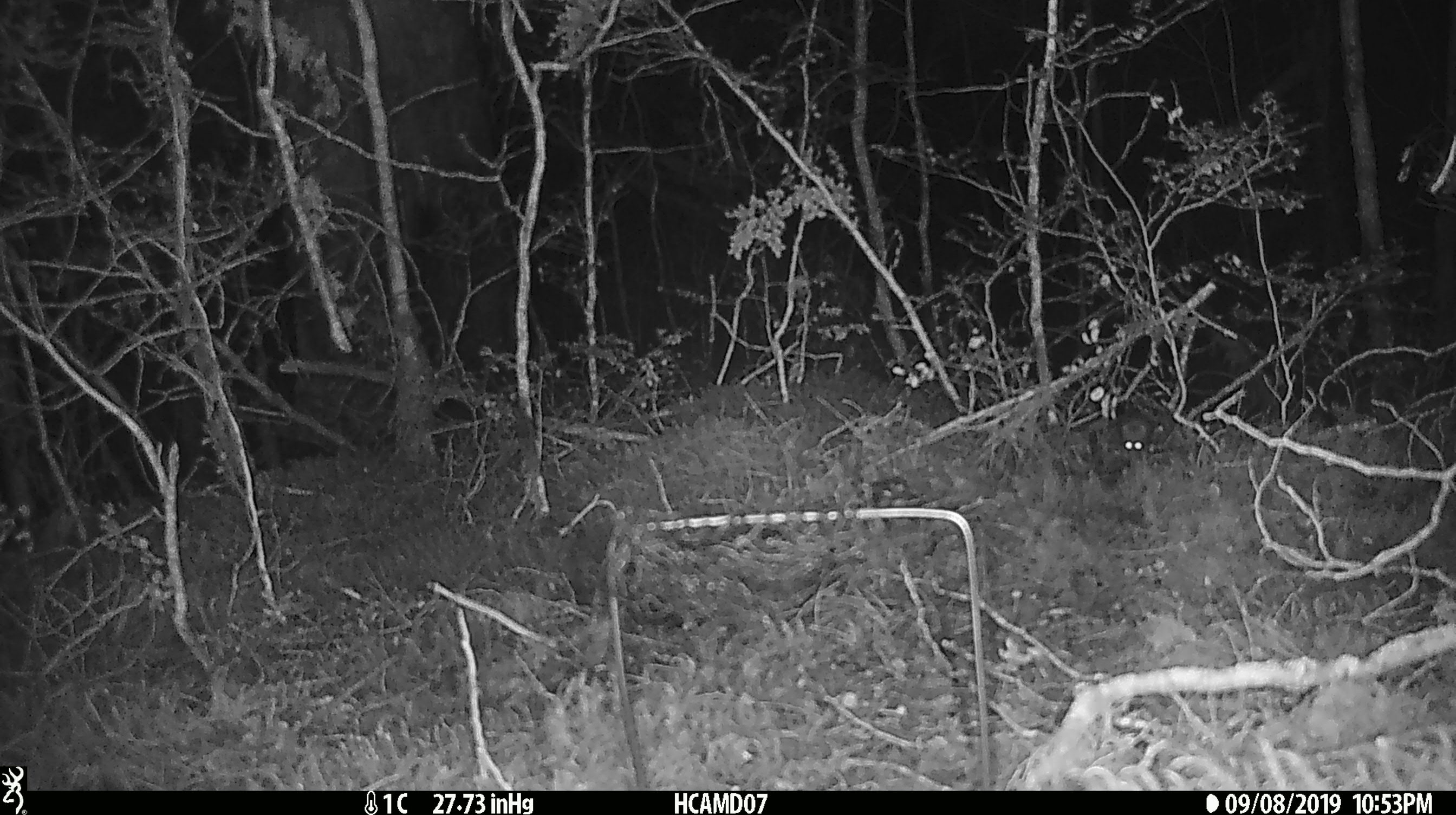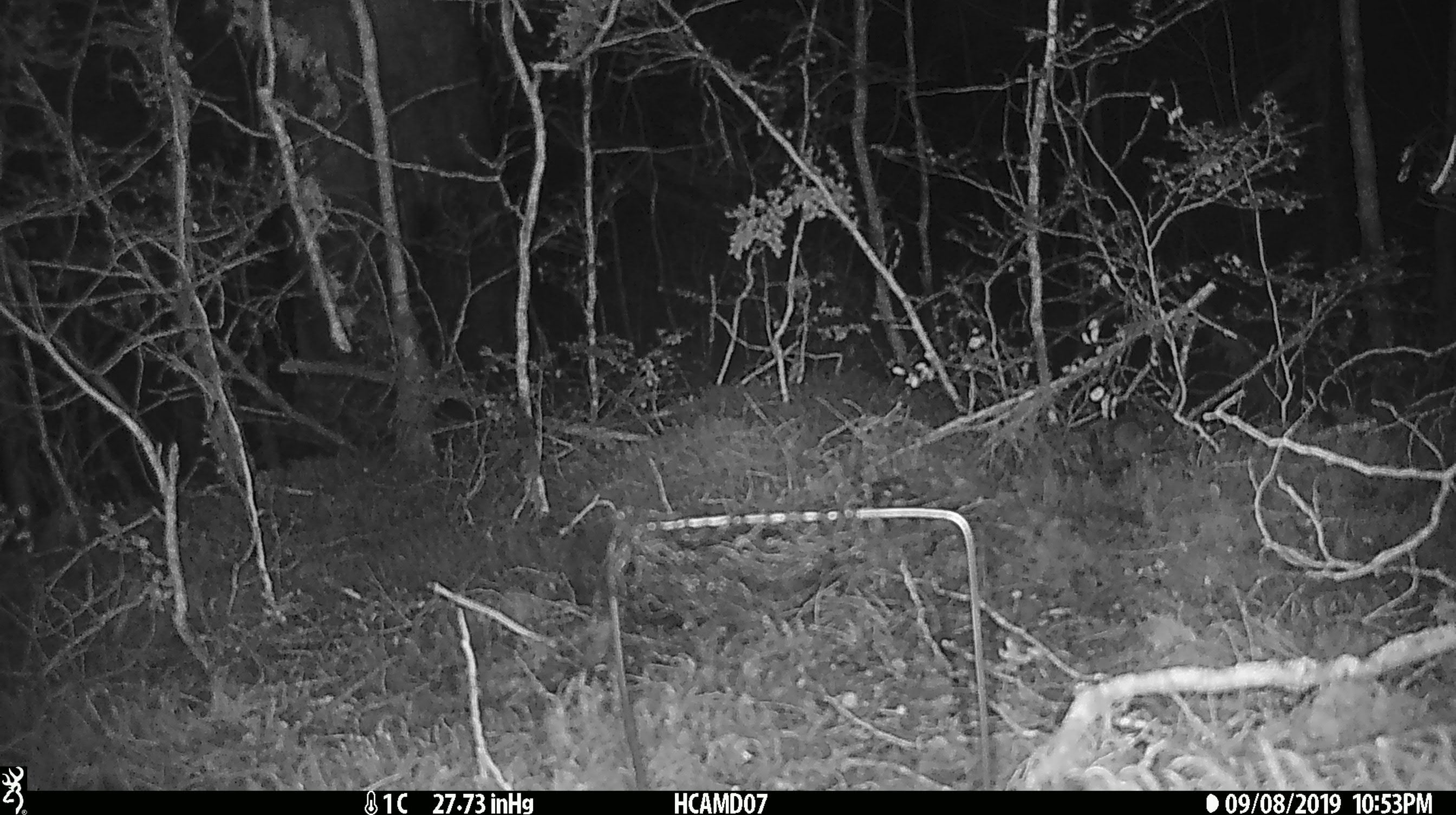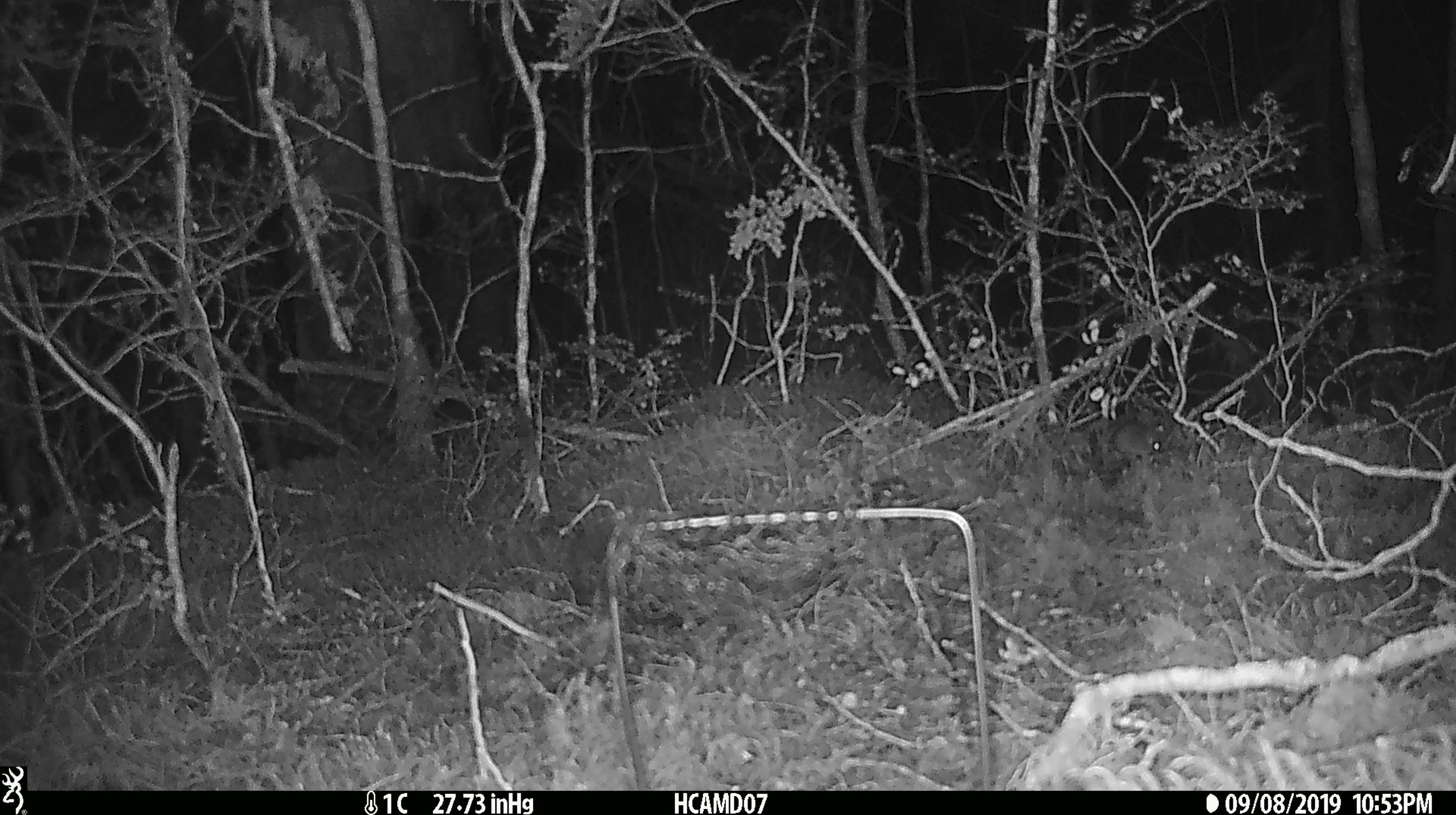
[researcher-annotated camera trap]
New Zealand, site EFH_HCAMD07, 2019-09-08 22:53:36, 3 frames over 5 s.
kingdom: Animalia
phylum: Chordata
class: Mammalia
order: Rodentia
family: Muridae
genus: Mus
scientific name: Mus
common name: mouse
Mouse (Mus).